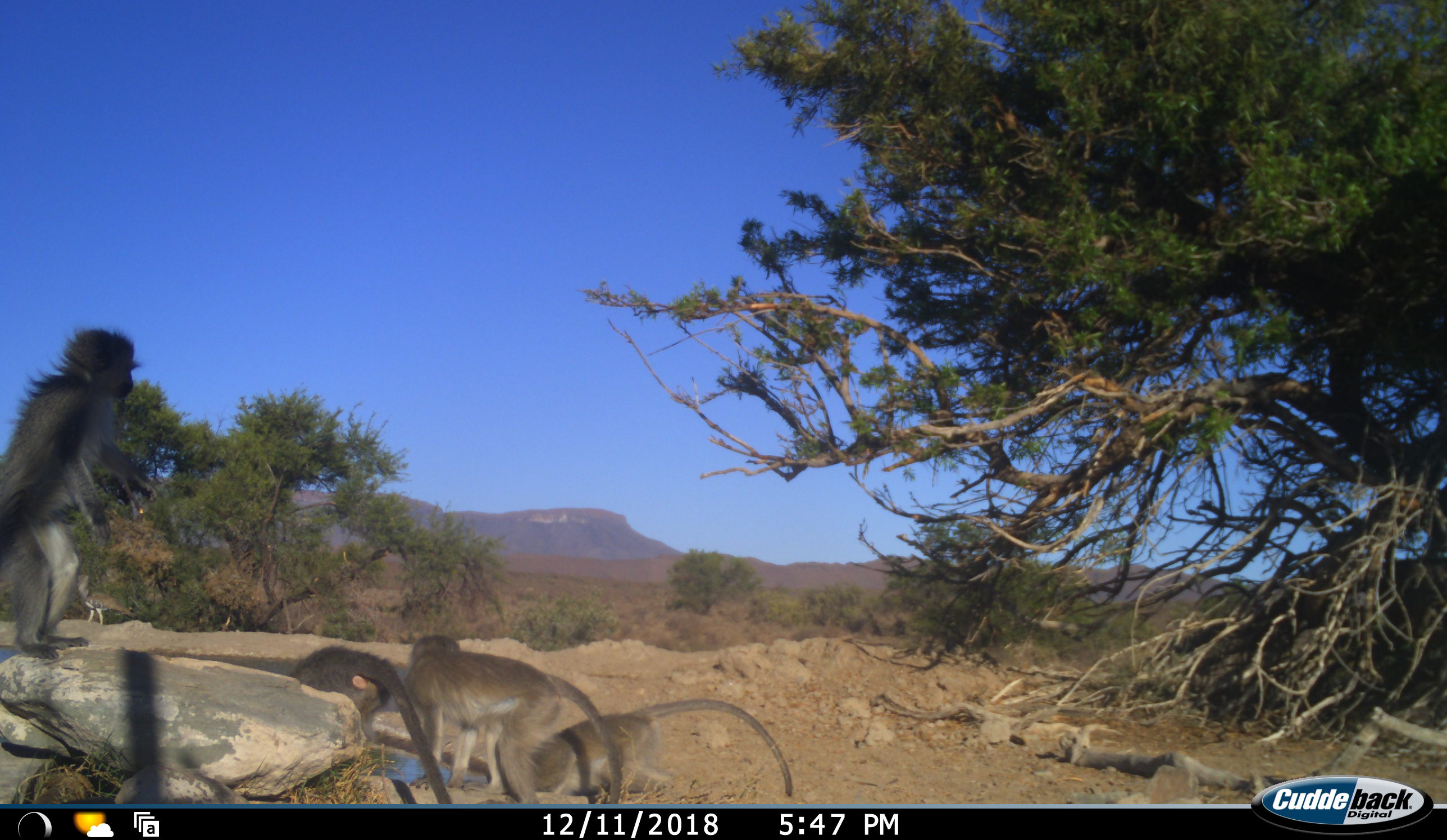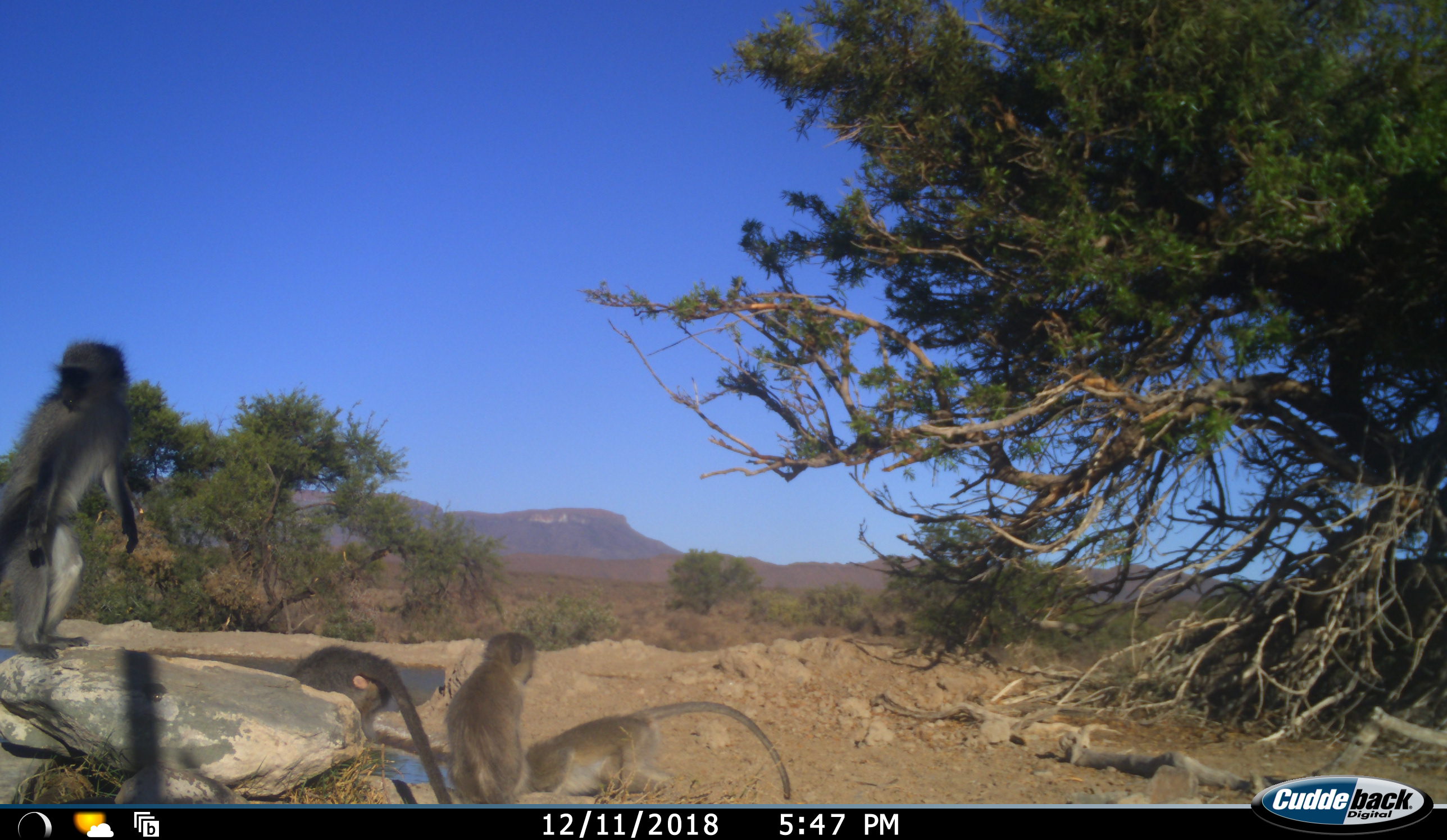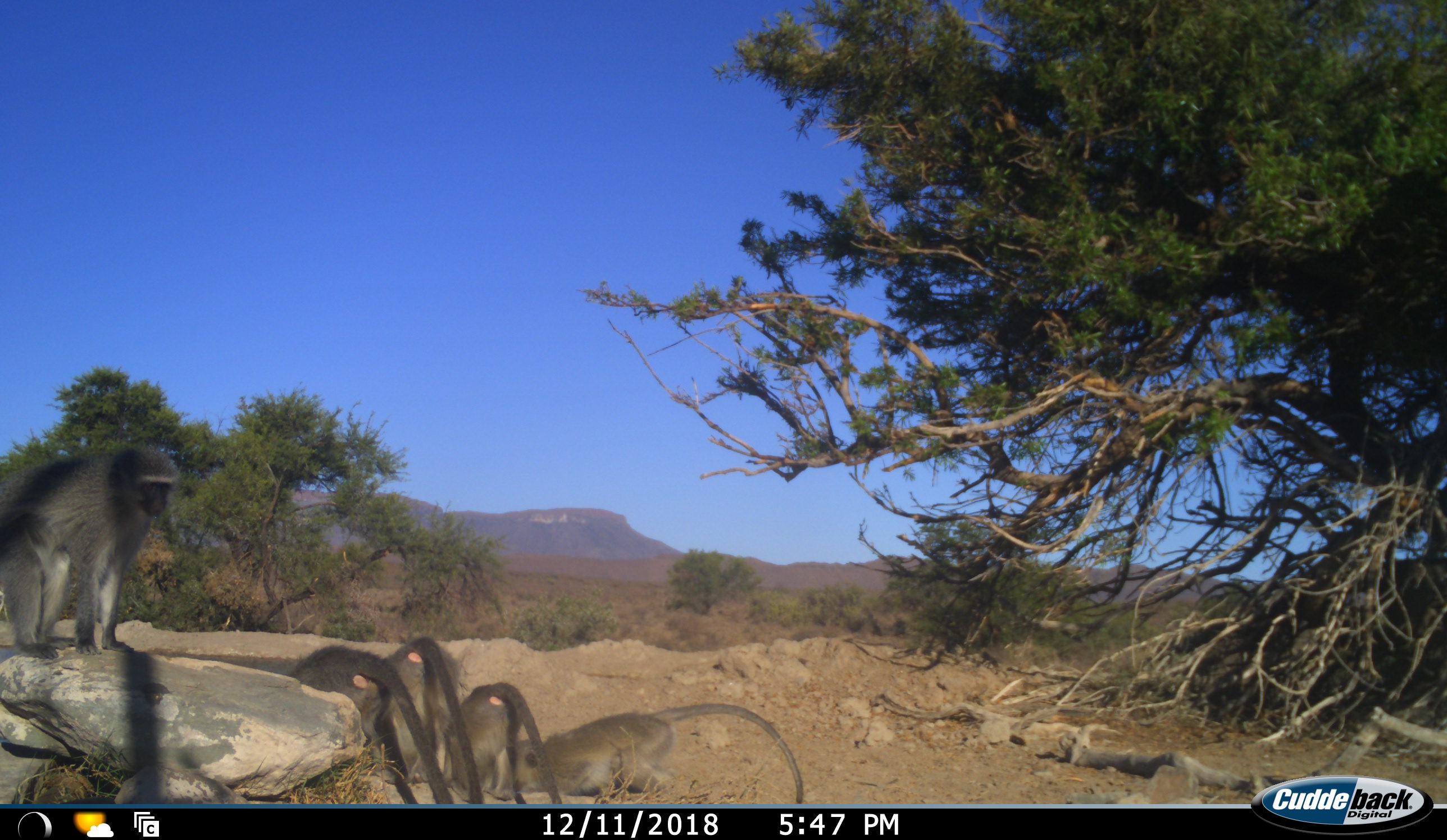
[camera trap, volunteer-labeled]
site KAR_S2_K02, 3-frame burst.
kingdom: Animalia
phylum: Chordata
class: Mammalia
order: Primates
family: Cercopithecidae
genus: Chlorocebus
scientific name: Chlorocebus pygerythrus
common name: vervet monkey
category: monkeyvervet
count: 5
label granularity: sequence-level